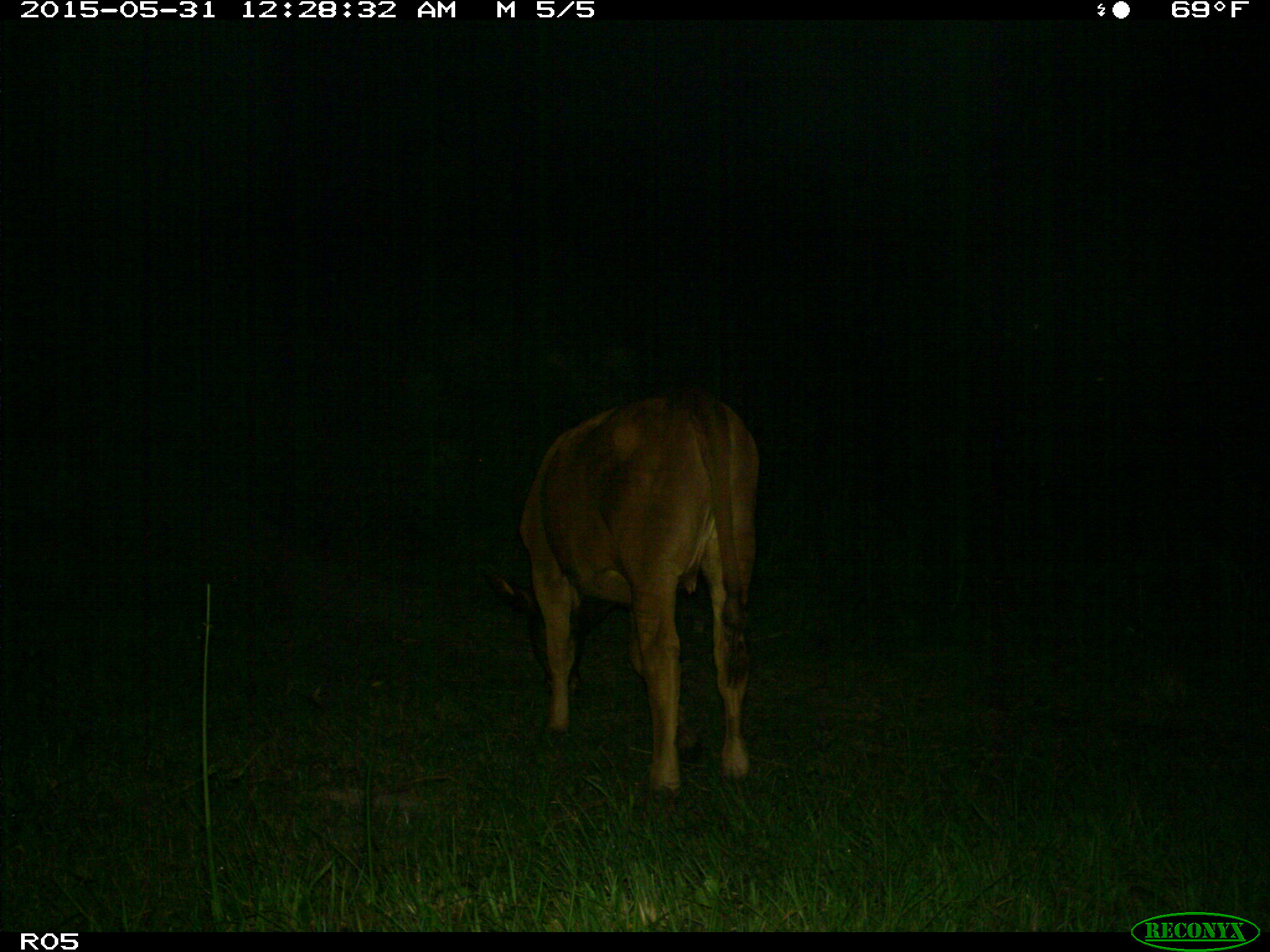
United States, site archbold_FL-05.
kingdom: Animalia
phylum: Chordata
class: Mammalia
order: Artiodactyla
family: Bovidae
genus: Bos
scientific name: Bos taurus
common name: domestic cow